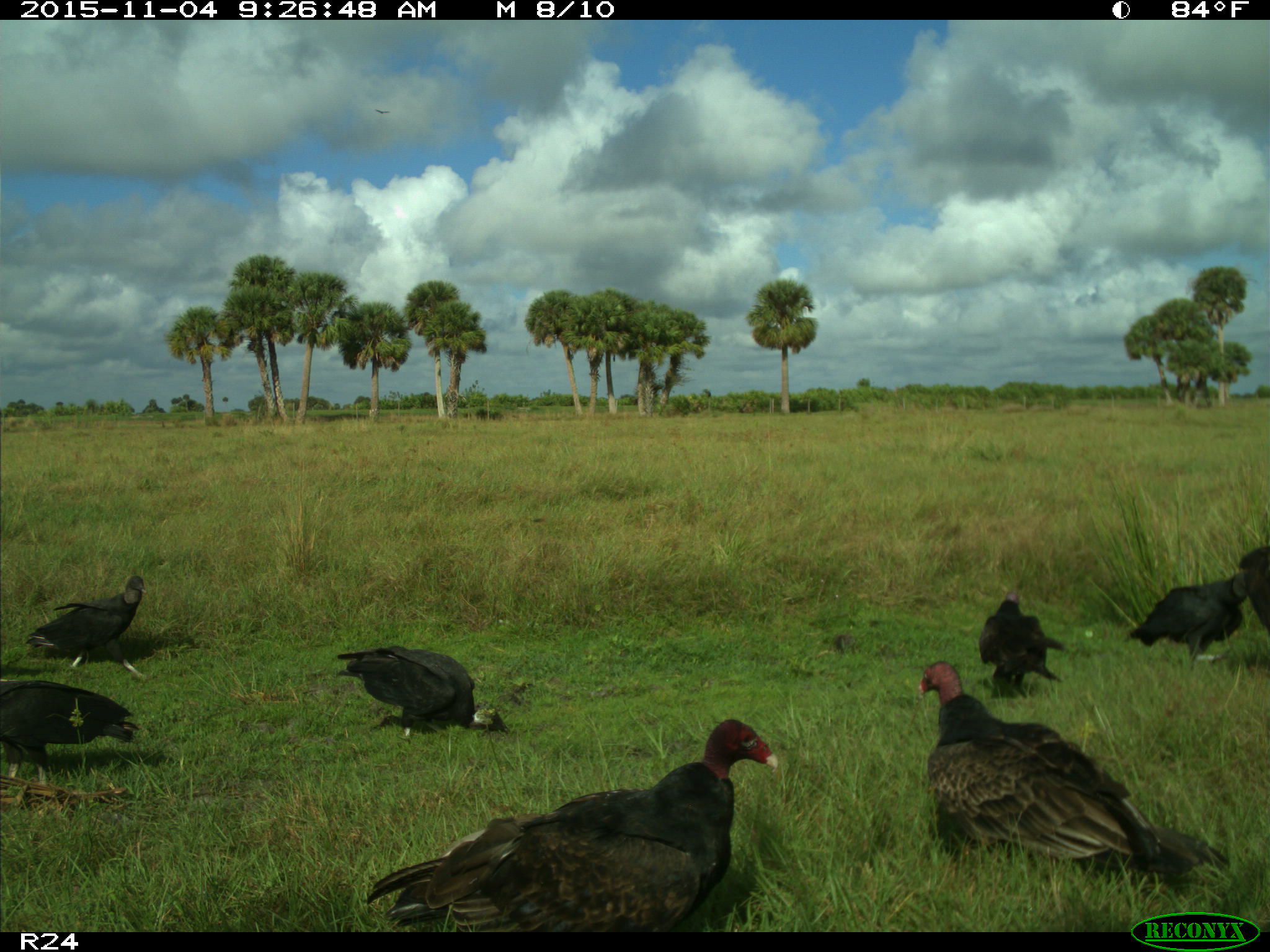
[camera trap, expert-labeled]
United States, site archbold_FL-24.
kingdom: Animalia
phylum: Chordata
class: Aves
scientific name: Aves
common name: birds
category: unidentified bird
Unidentified bird (birds) (Aves).